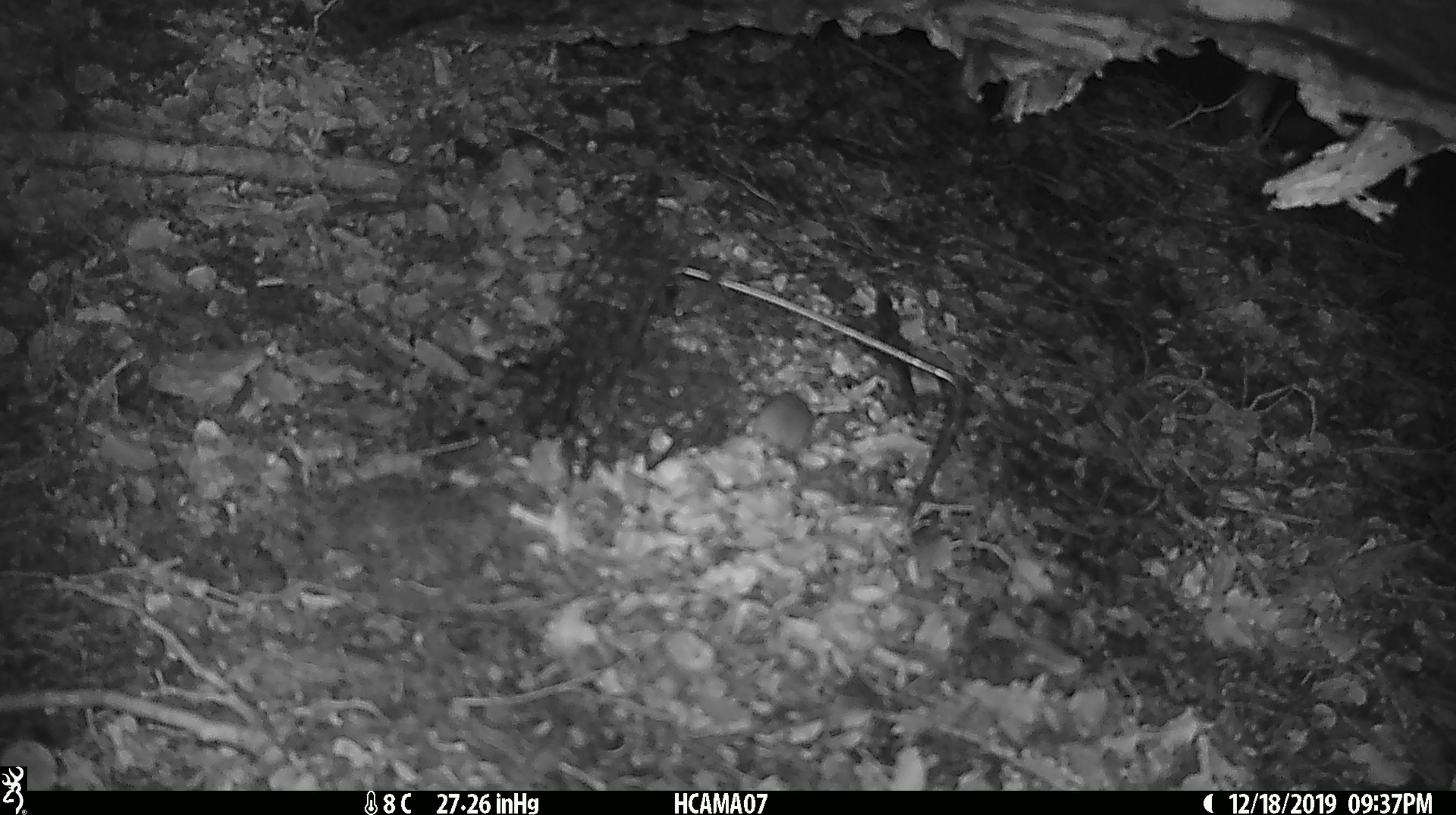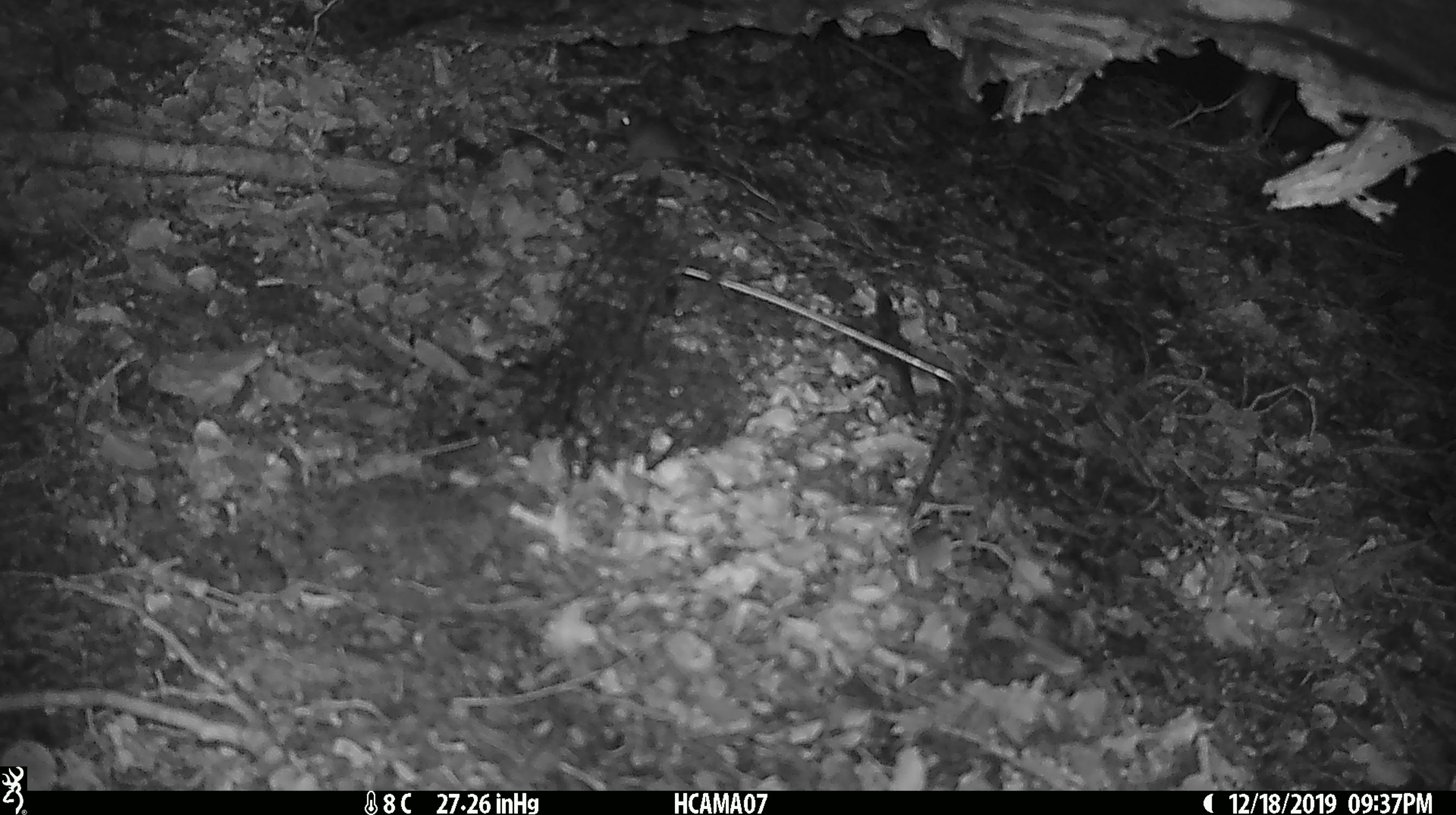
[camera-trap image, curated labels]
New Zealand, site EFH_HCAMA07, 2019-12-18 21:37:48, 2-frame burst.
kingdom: Animalia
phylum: Chordata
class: Mammalia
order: Rodentia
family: Muridae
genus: Mus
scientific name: Mus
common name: mouse